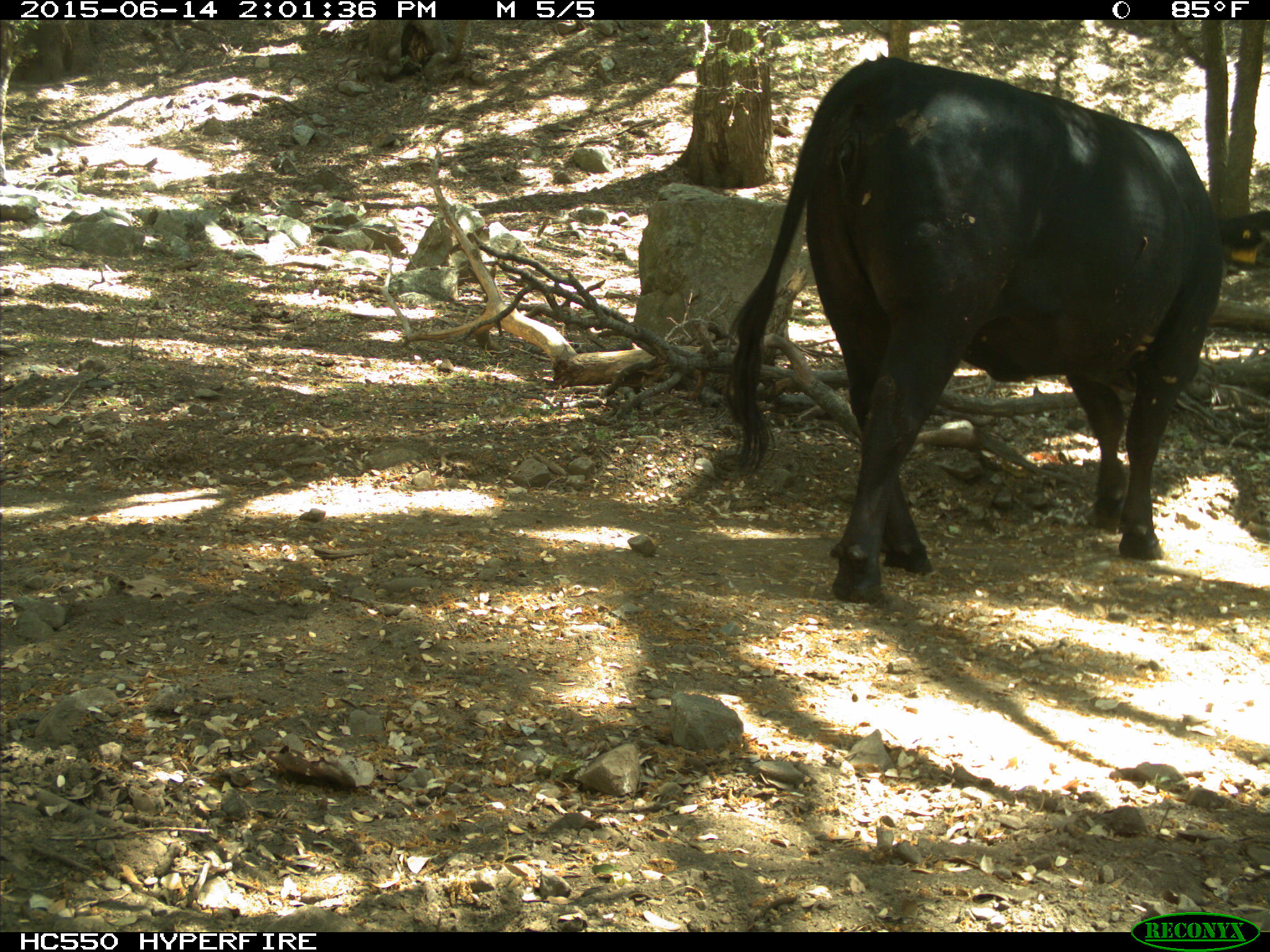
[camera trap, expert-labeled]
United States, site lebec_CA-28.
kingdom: Animalia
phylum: Chordata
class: Mammalia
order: Artiodactyla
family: Bovidae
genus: Bos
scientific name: Bos taurus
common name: domestic cow